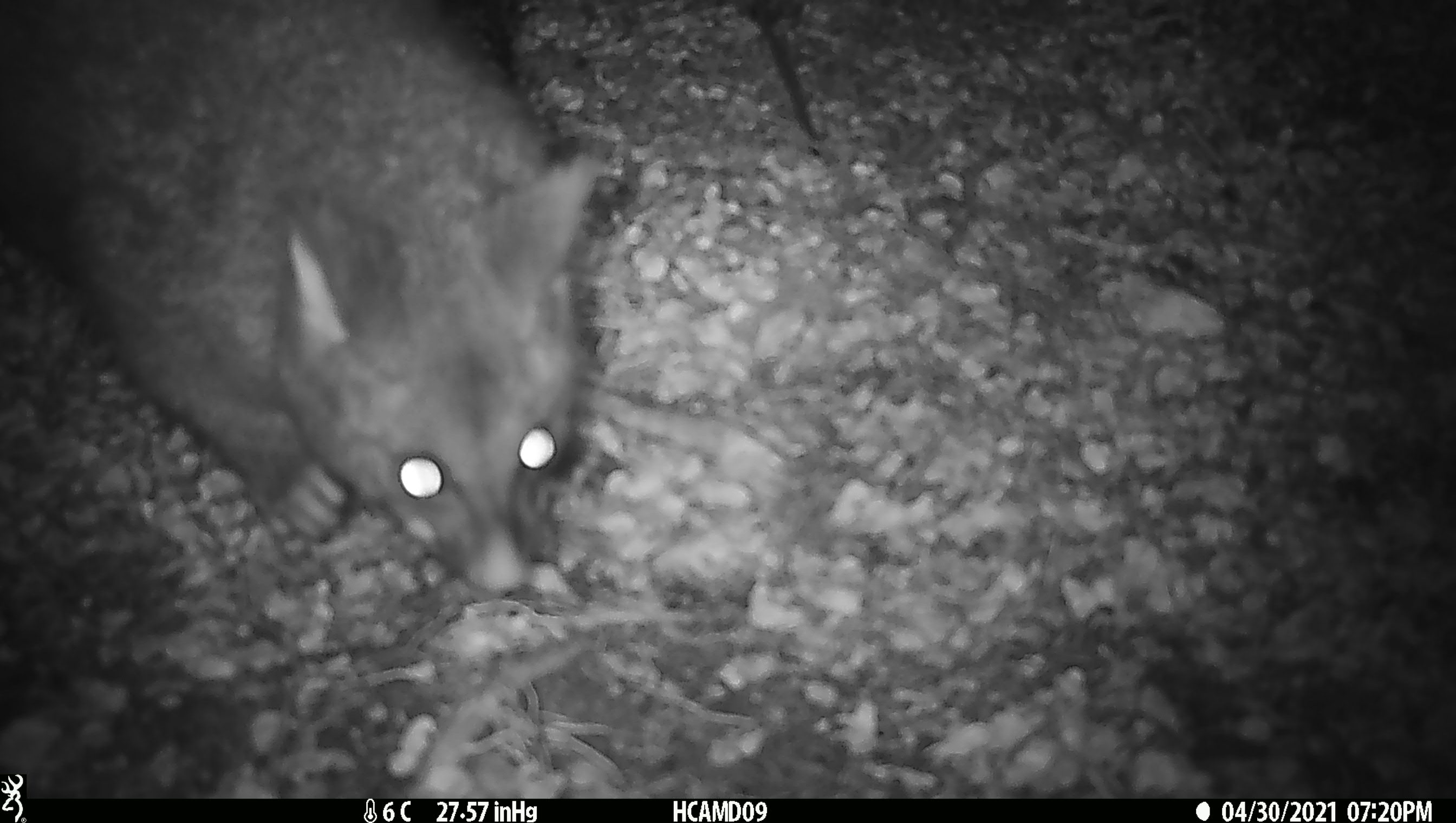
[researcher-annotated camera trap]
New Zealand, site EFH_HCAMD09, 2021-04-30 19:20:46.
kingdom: Animalia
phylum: Chordata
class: Mammalia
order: Diprotodontia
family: Phalangeridae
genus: Trichosurus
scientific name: Trichosurus vulpecula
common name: common brushtail possum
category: possum